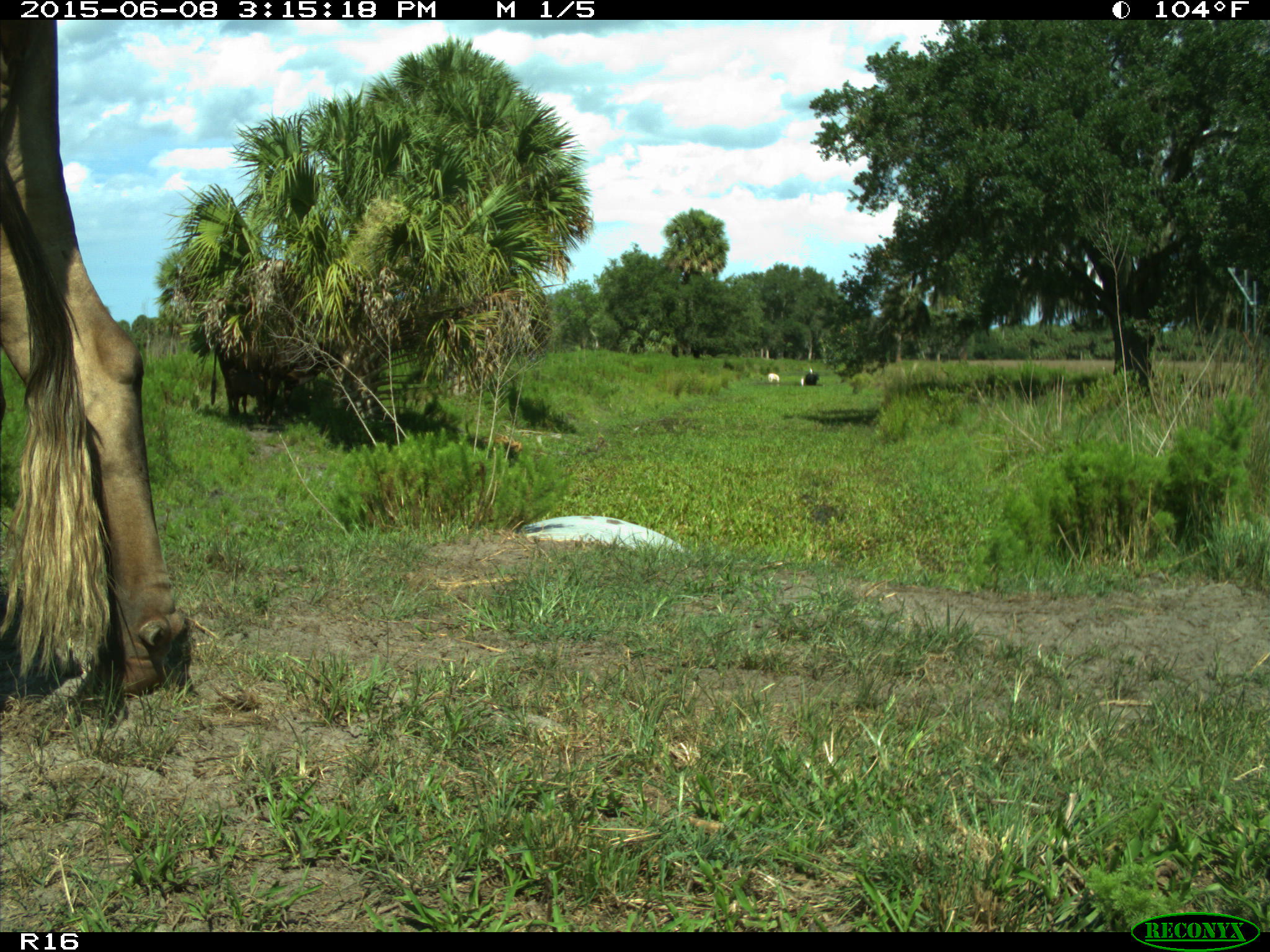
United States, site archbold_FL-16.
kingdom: Animalia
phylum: Chordata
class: Mammalia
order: Artiodactyla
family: Bovidae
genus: Bos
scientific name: Bos taurus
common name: domestic cow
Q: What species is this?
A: Bos taurus (domestic cow).